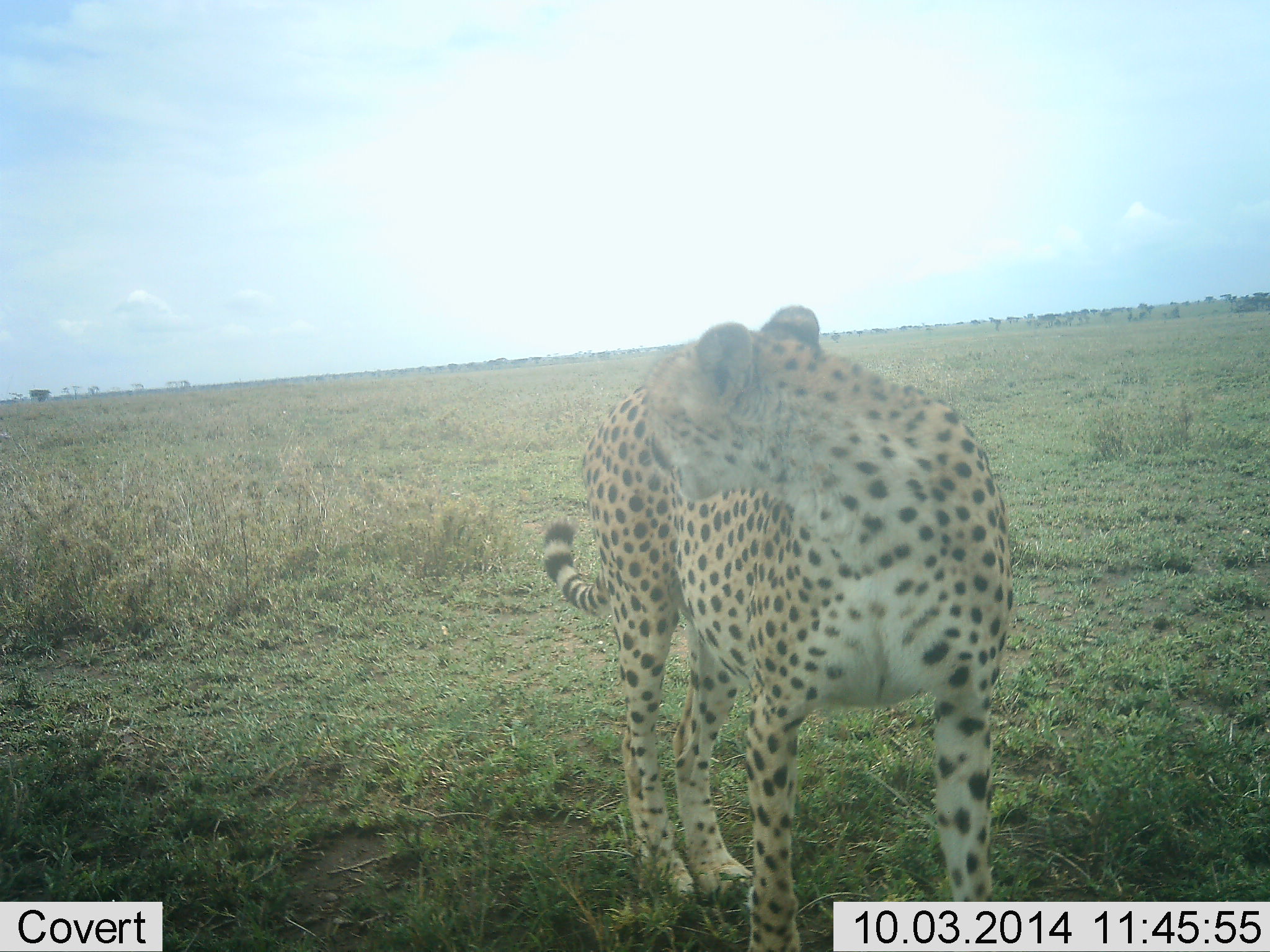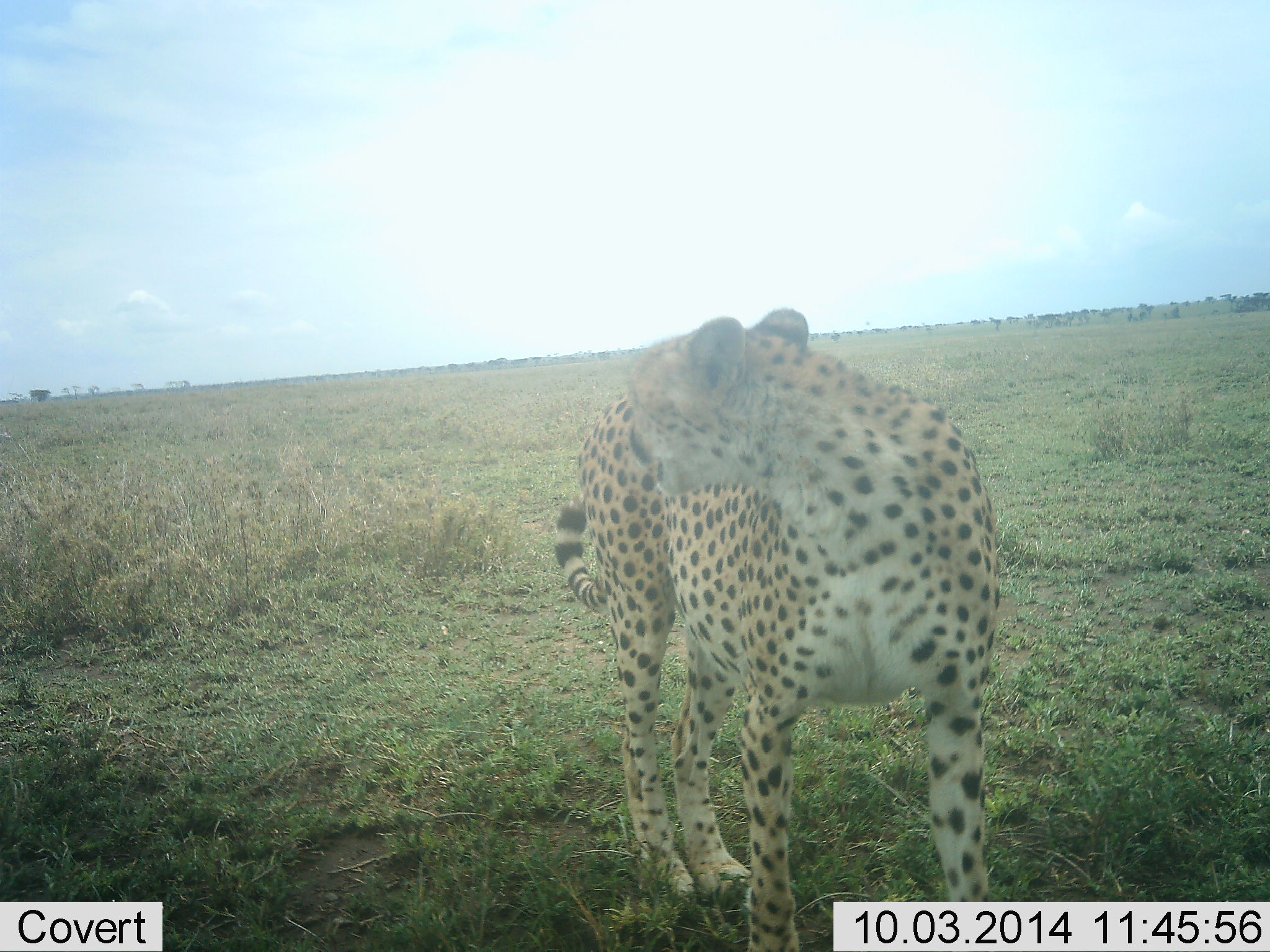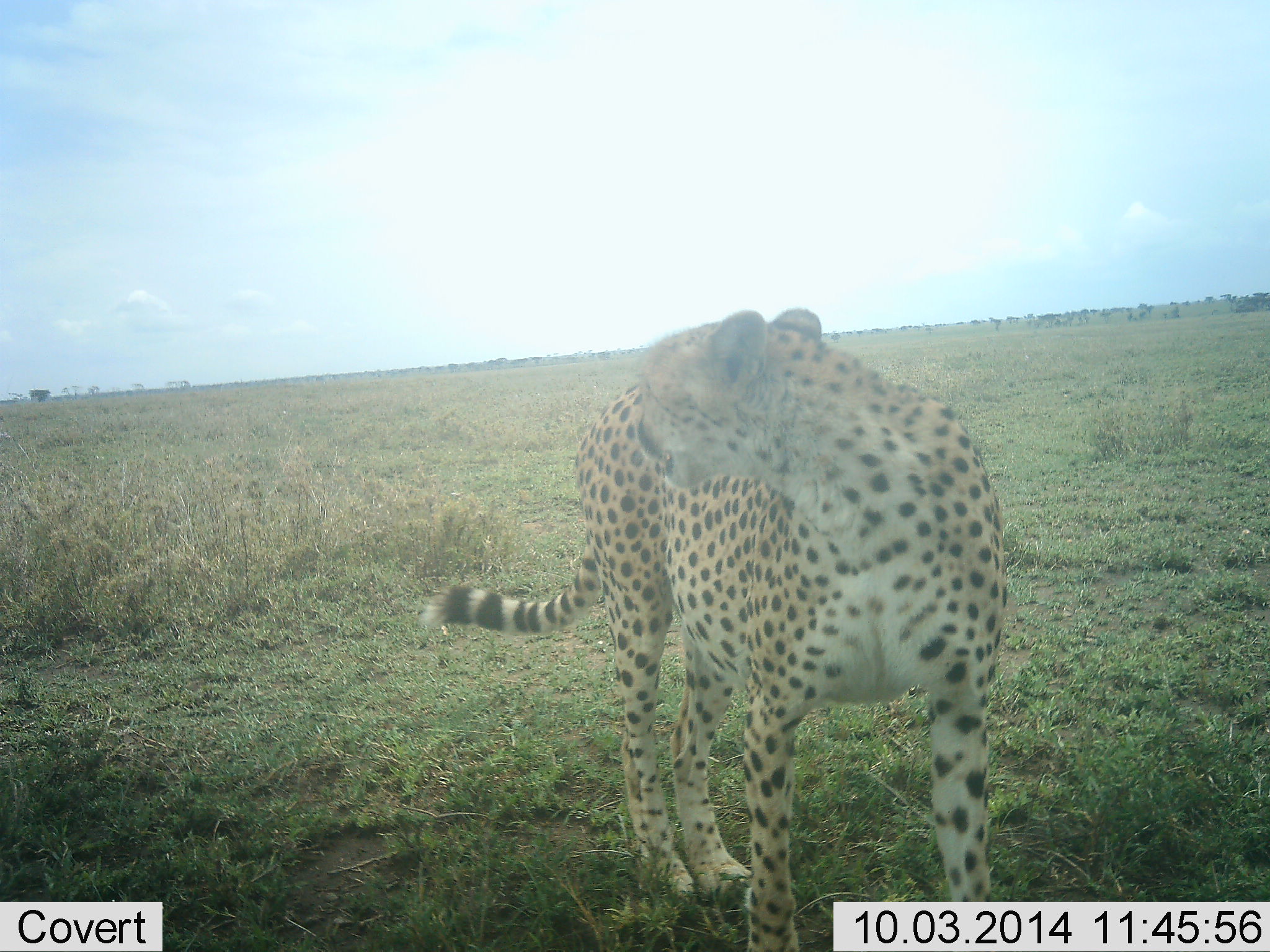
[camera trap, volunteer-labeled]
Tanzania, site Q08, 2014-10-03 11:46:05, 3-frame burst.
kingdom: Animalia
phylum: Chordata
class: Mammalia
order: Carnivora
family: Felidae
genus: Acinonyx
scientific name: Acinonyx jubatus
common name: cheetah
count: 1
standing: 100%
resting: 0%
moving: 0%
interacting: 10%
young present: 0%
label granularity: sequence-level